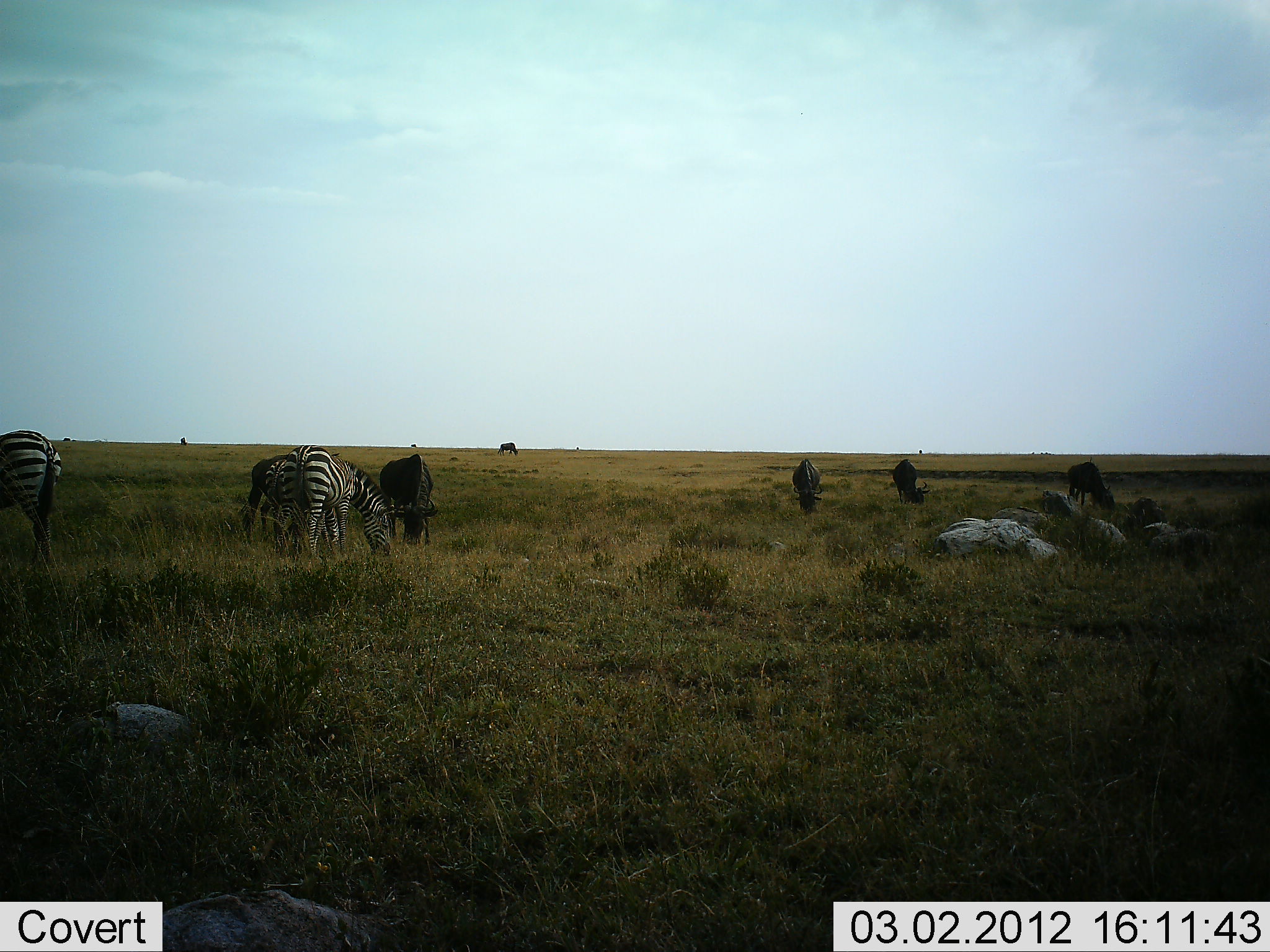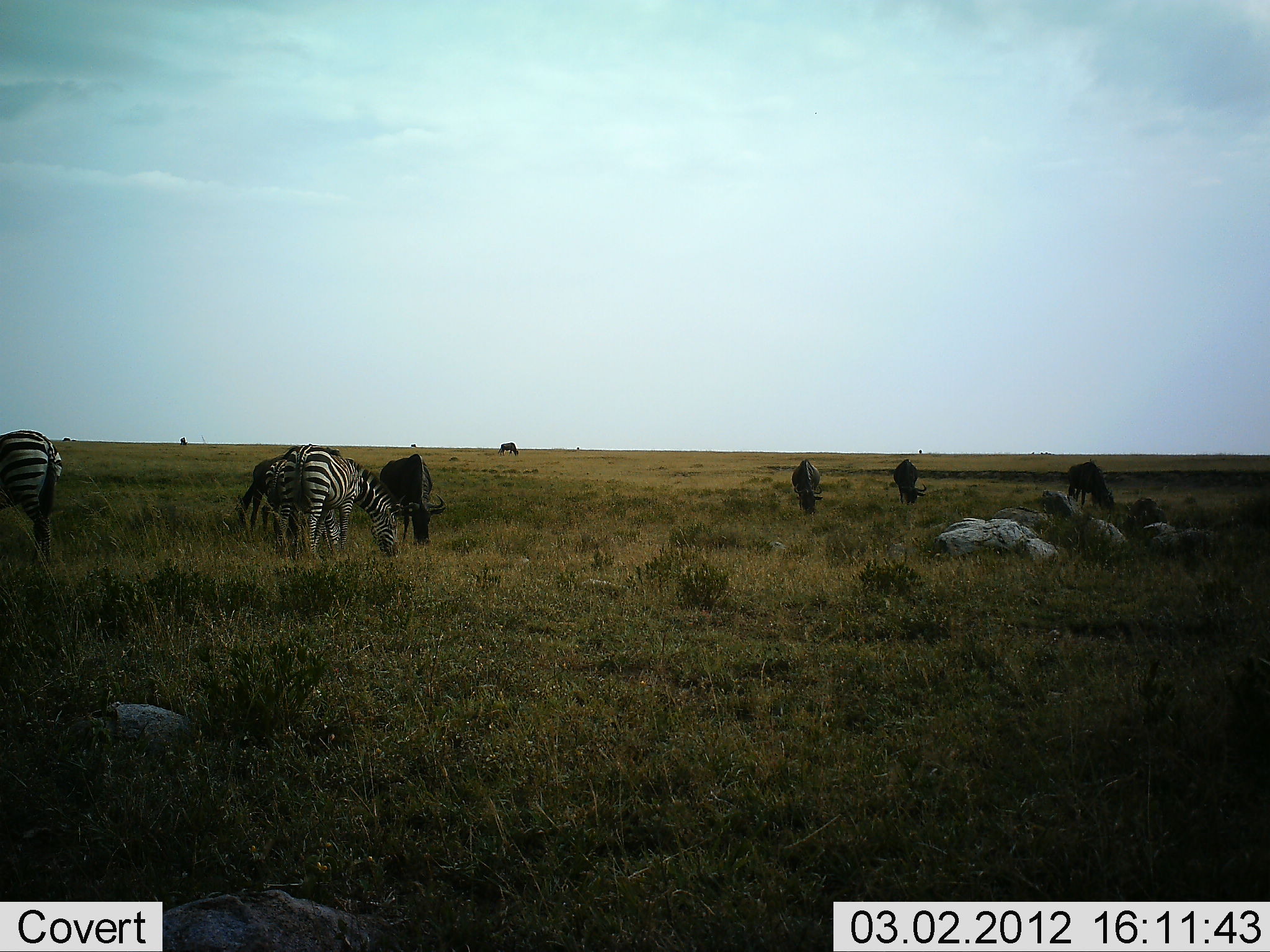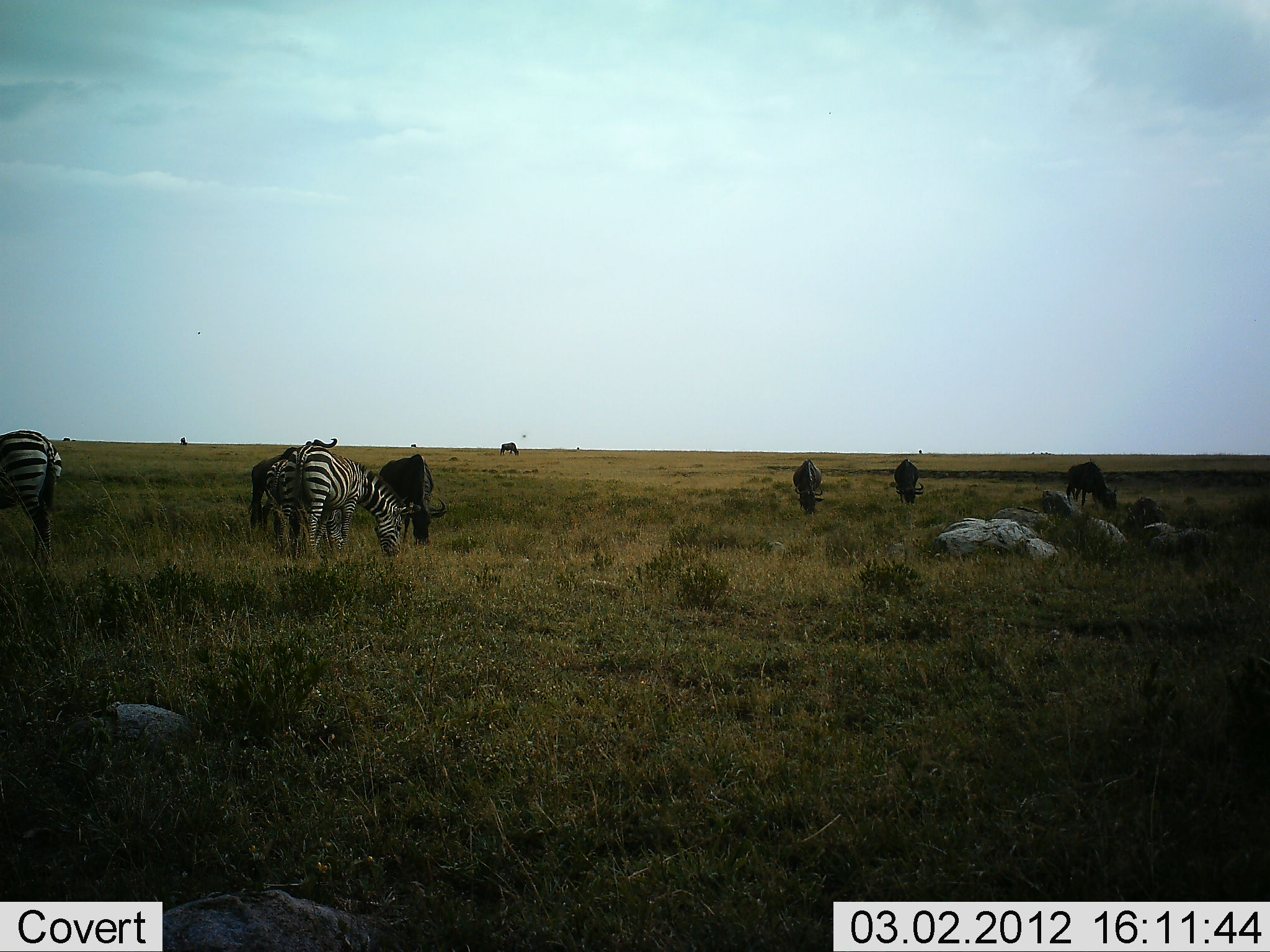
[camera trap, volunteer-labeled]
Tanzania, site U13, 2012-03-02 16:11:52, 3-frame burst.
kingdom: Animalia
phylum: Chordata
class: Mammalia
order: Artiodactyla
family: Bovidae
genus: Connochaetes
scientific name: Connochaetes taurinus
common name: blue wildebeest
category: wildebeest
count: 6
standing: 35%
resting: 0%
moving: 0%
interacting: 0%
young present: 0%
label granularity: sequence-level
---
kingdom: Animalia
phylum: Chordata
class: Mammalia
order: Perissodactyla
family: Equidae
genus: Equus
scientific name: Equus quagga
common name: plains zebra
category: zebra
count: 3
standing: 35%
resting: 0%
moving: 0%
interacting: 0%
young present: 0%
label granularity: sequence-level